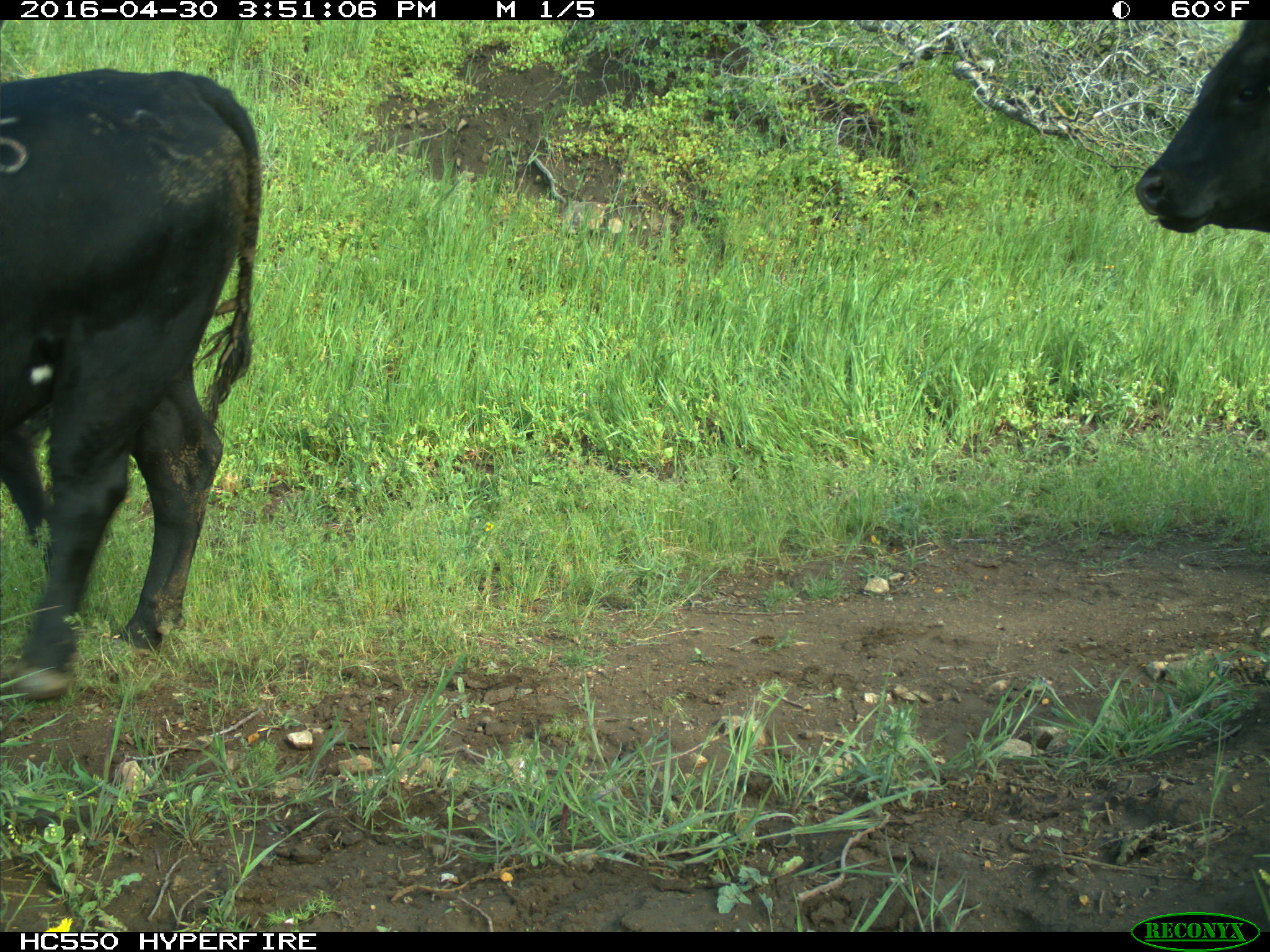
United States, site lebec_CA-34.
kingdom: Animalia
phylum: Chordata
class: Mammalia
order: Artiodactyla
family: Bovidae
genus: Bos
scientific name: Bos taurus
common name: domestic cow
Bos taurus (domestic cow).